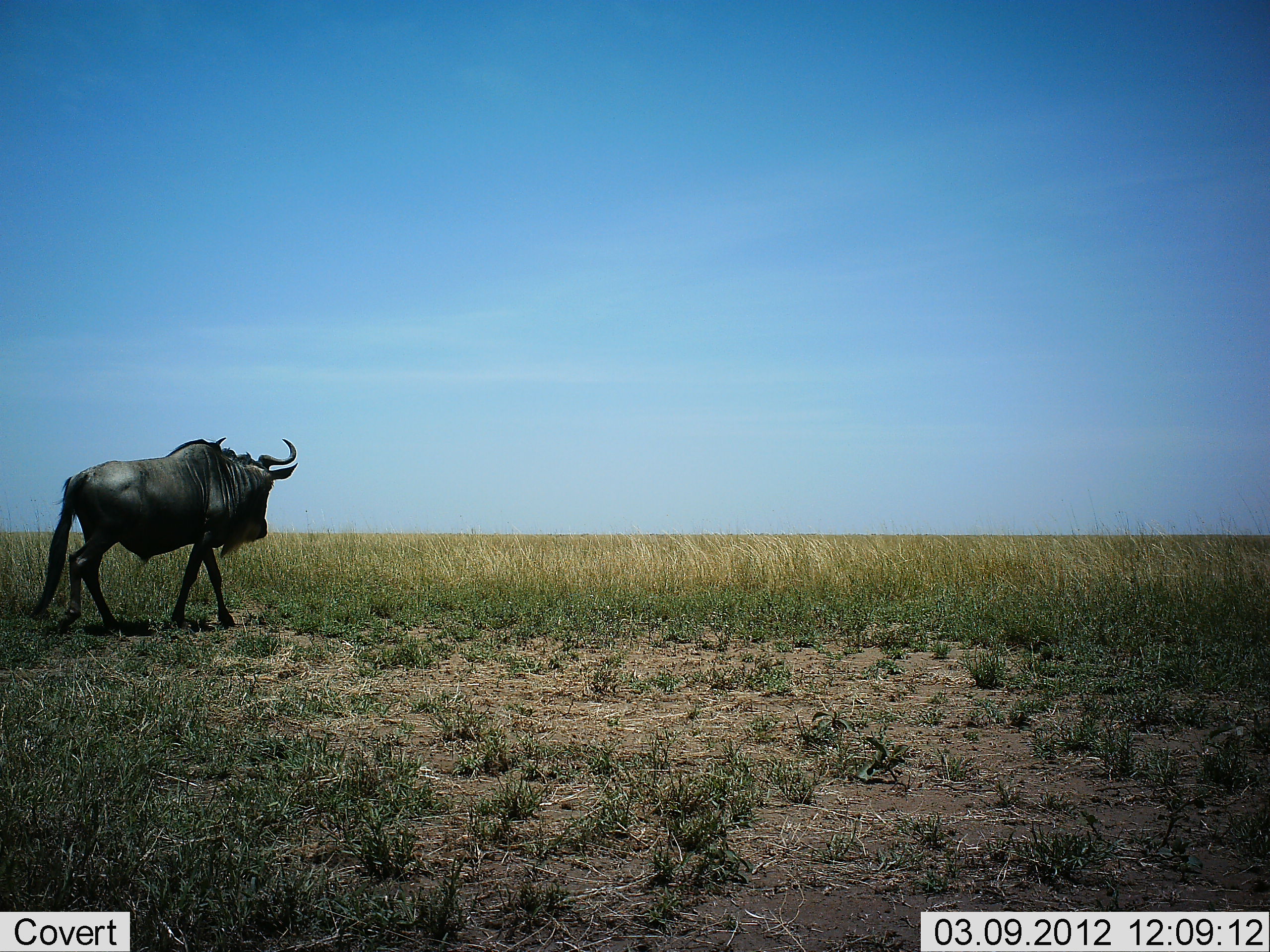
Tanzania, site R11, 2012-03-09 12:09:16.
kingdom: Animalia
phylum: Chordata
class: Mammalia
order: Artiodactyla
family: Bovidae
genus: Connochaetes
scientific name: Connochaetes taurinus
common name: blue wildebeest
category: wildebeest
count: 1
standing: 12%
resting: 0%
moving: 88%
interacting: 0%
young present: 0%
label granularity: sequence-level